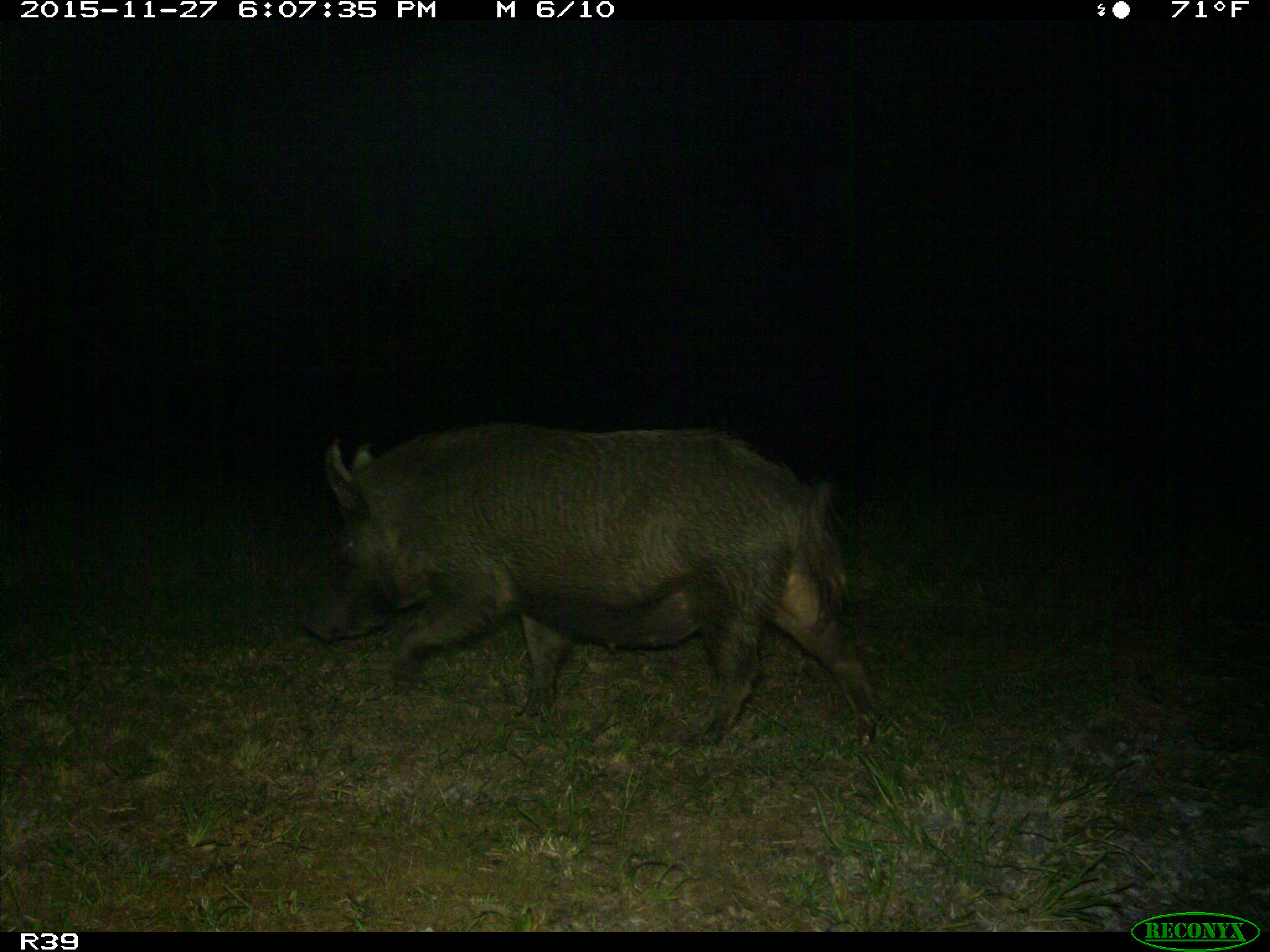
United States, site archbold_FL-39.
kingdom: Animalia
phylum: Chordata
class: Mammalia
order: Artiodactyla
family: Suidae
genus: Sus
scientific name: Sus scrofa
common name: wild boar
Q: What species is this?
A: Sus scrofa (wild boar).